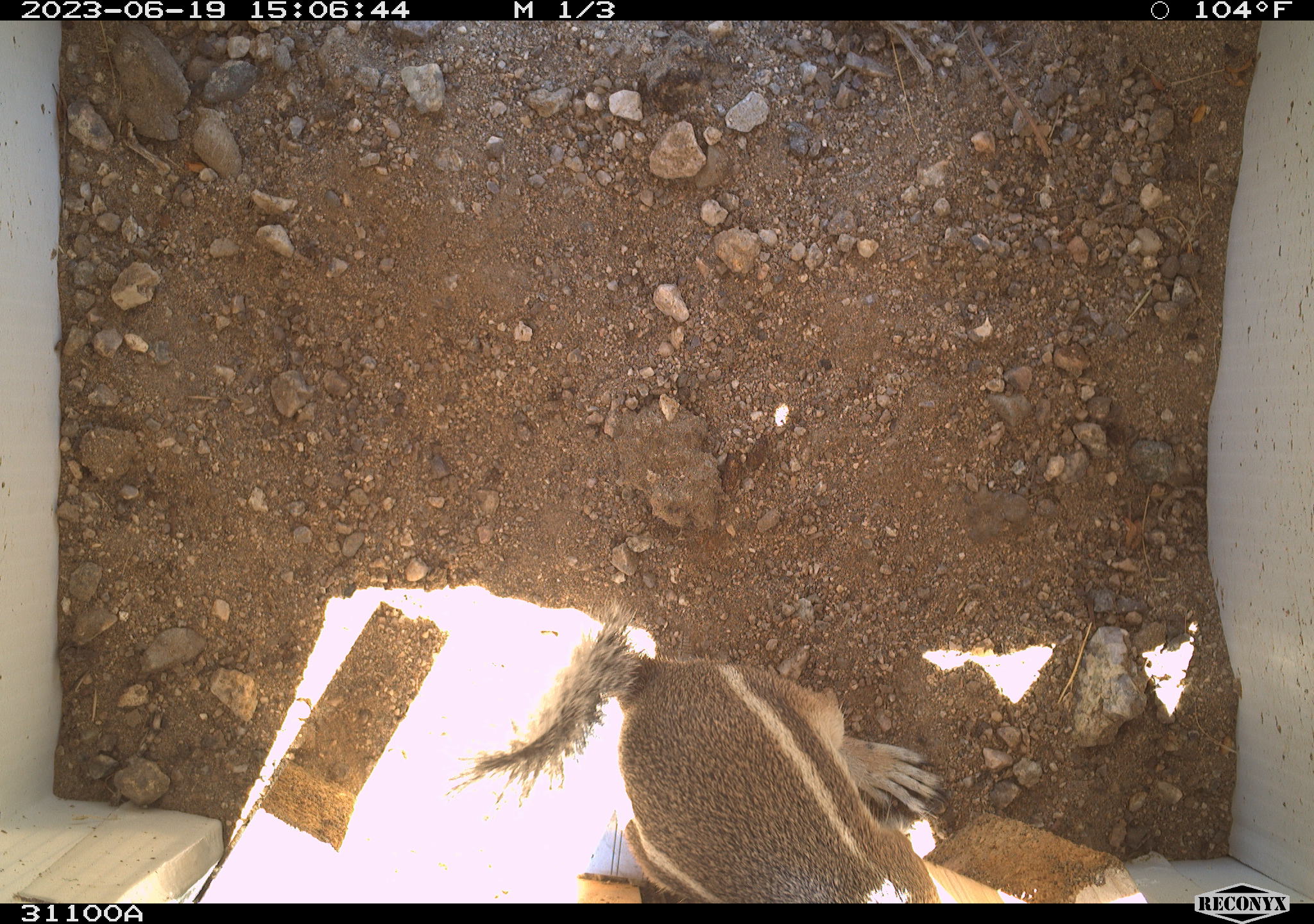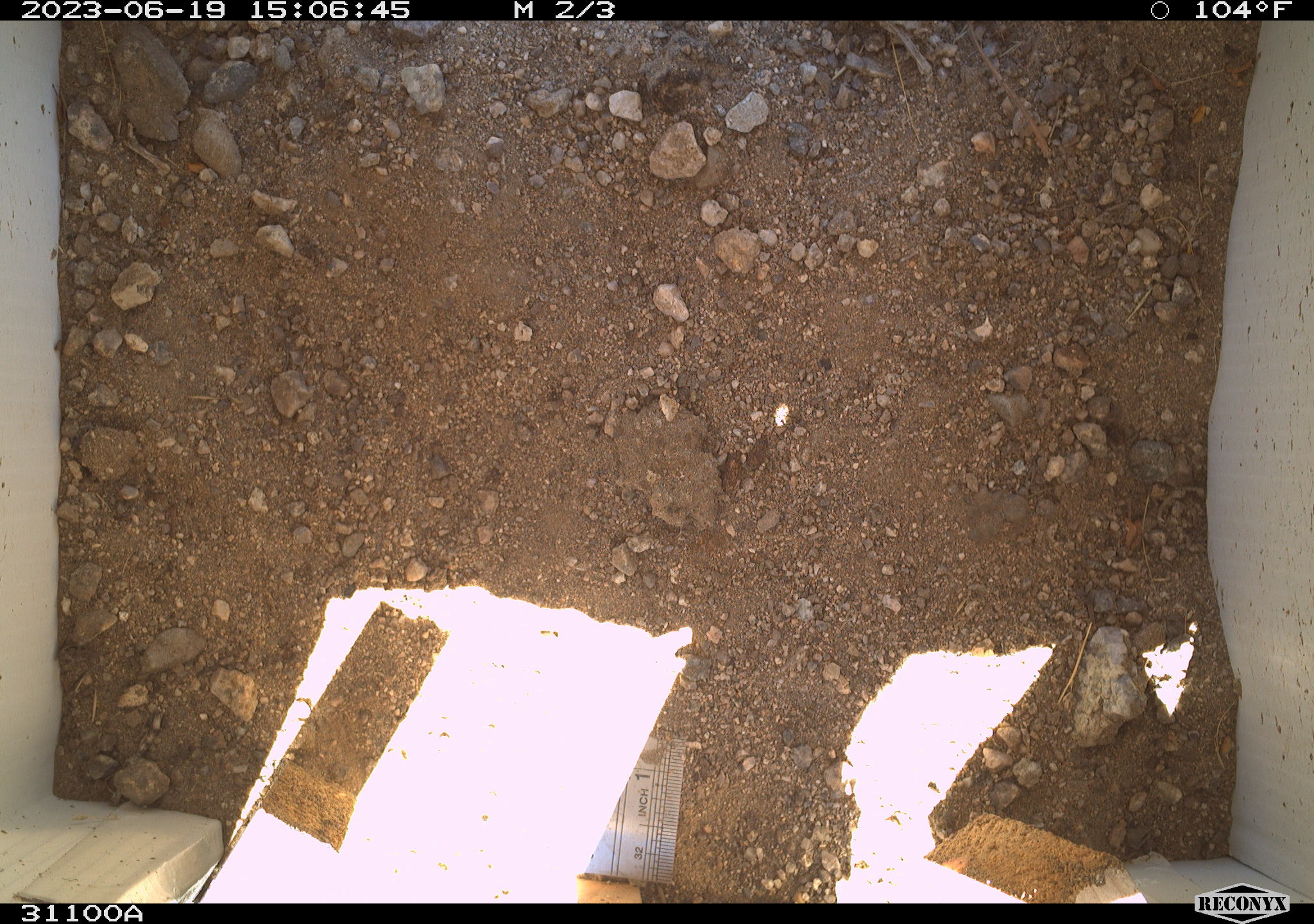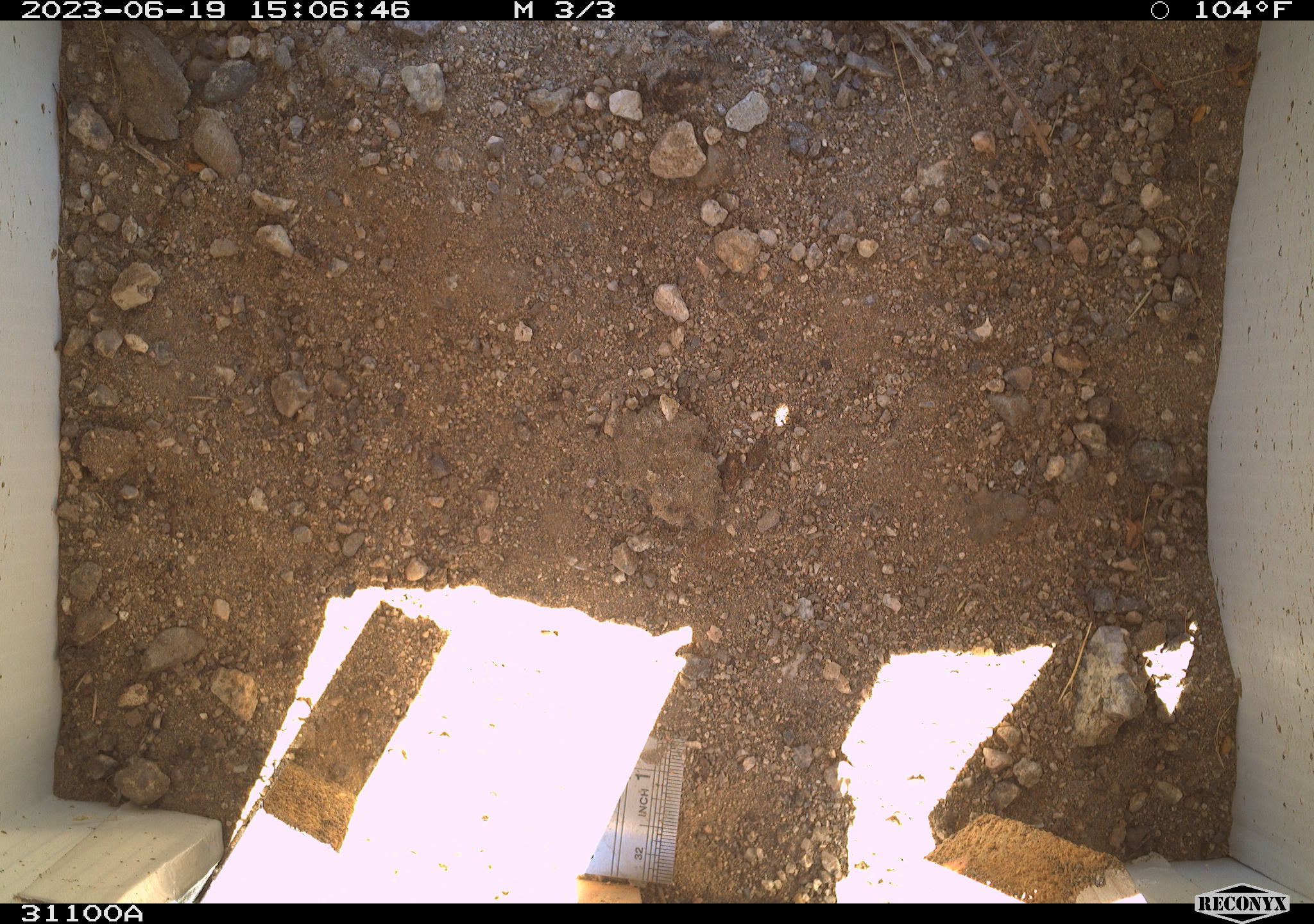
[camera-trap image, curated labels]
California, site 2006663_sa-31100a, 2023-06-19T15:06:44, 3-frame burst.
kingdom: Animalia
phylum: Chordata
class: Mammalia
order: Rodentia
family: Sciuridae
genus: Ammospermophilus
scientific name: Ammospermophilus leucurus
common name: white-tailed antelope squirrel